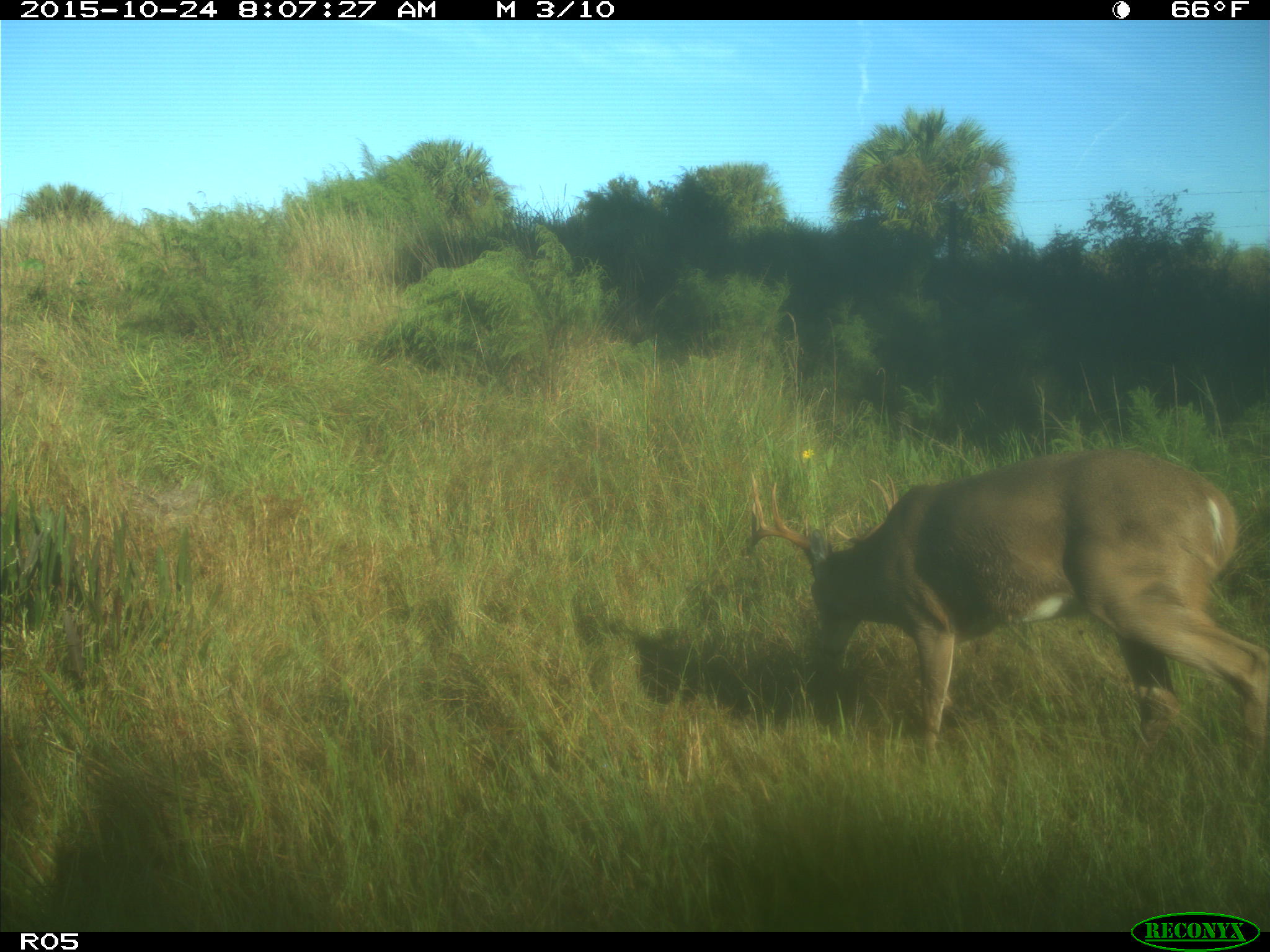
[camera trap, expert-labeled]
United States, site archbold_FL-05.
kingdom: Animalia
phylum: Chordata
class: Mammalia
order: Artiodactyla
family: Cervidae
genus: Odocoileus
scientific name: Odocoileus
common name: deer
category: unidentified deer